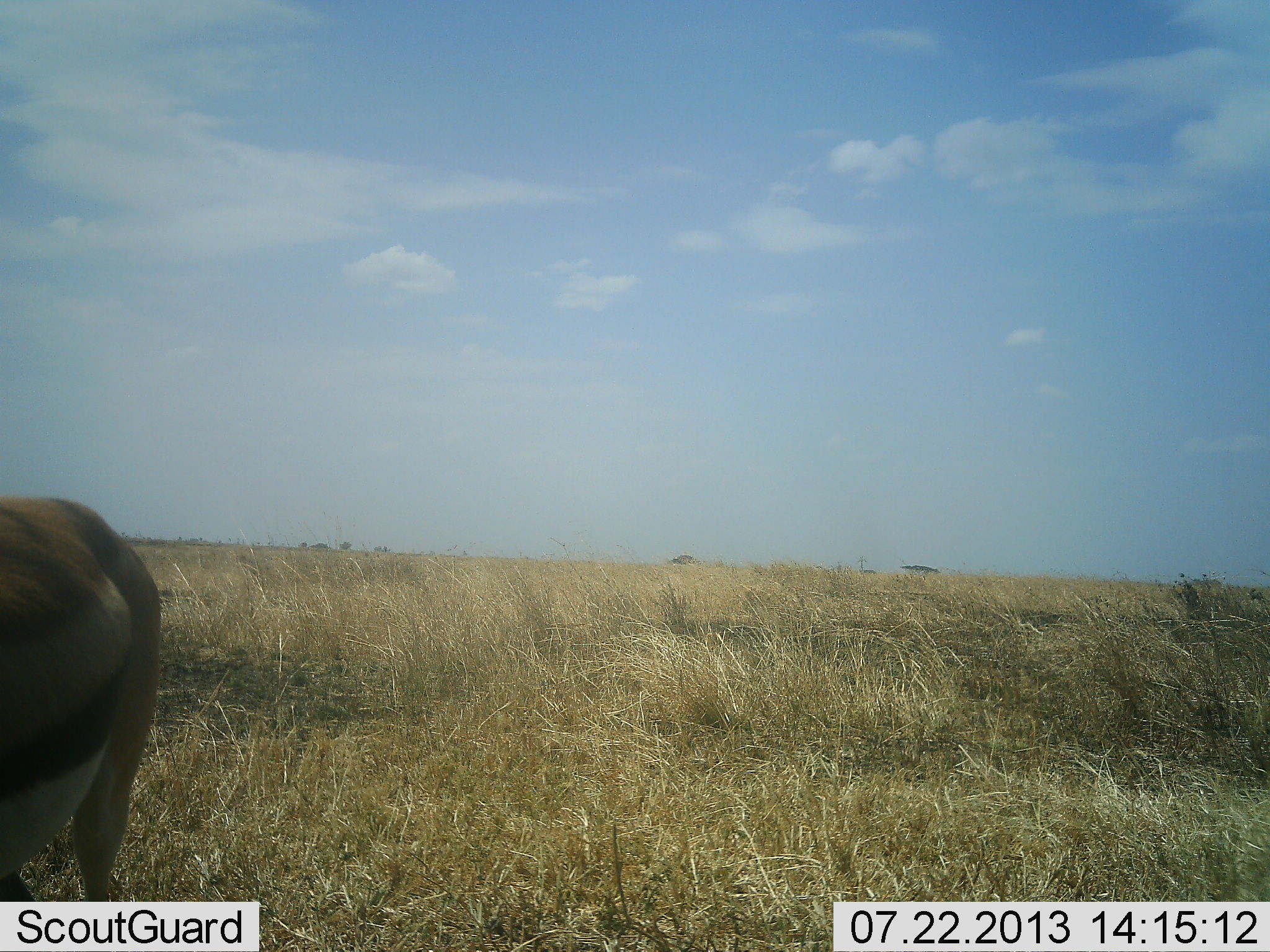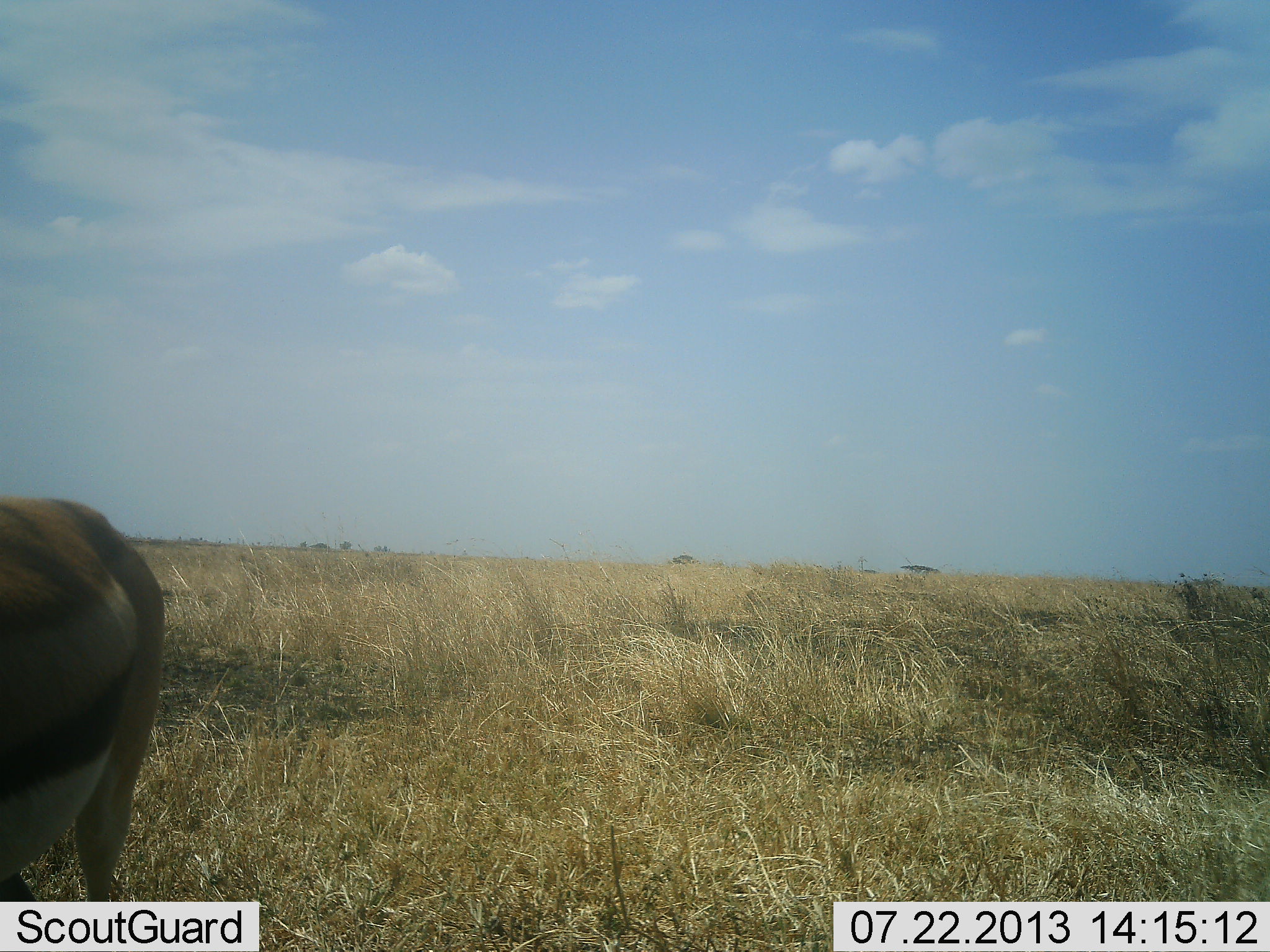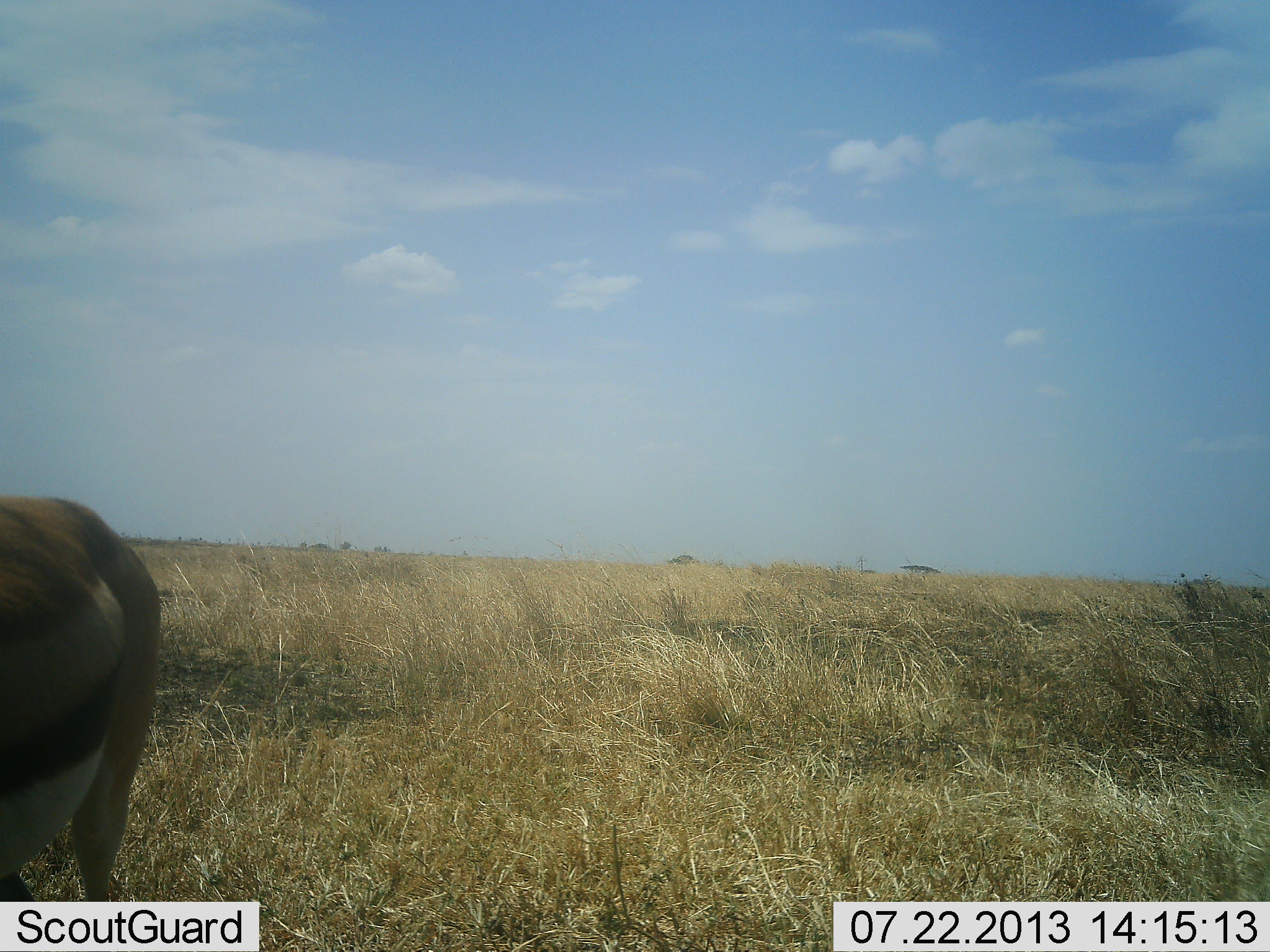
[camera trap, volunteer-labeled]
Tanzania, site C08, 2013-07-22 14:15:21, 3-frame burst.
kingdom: Animalia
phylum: Chordata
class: Mammalia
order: Artiodactyla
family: Bovidae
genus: Eudorcas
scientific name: Eudorcas thomsonii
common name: thomson's gazelle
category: gazellethomsons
Gazellethomsons (thomson's gazelle) (Eudorcas thomsonii), count 1. Behavior (volunteer vote fractions): standing 92%, resting 0%, moving 4%, interacting 0%. Young present (vote fraction): 0%. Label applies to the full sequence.